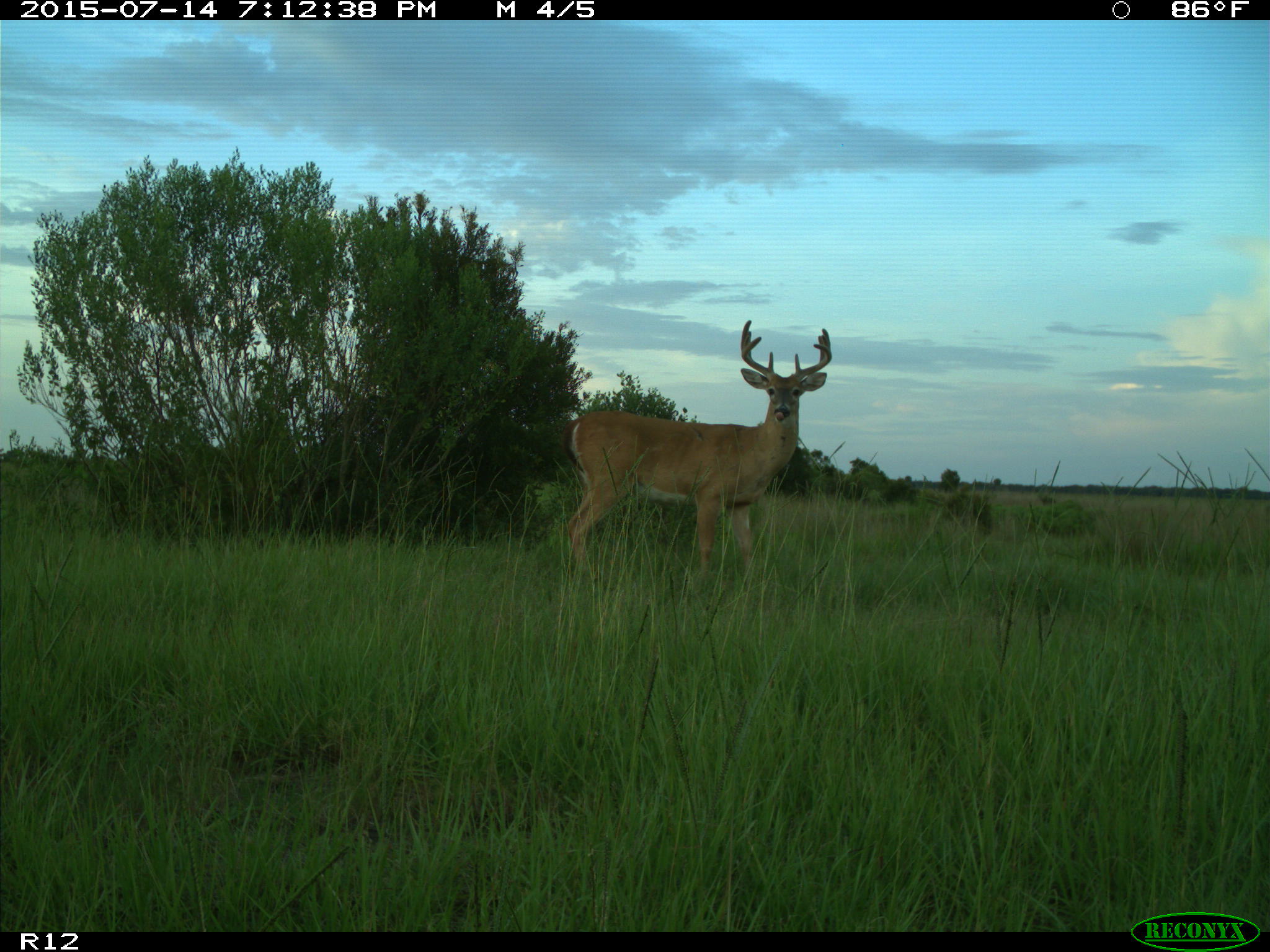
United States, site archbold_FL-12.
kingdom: Animalia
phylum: Chordata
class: Mammalia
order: Artiodactyla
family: Cervidae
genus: Odocoileus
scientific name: Odocoileus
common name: deer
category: unidentified deer